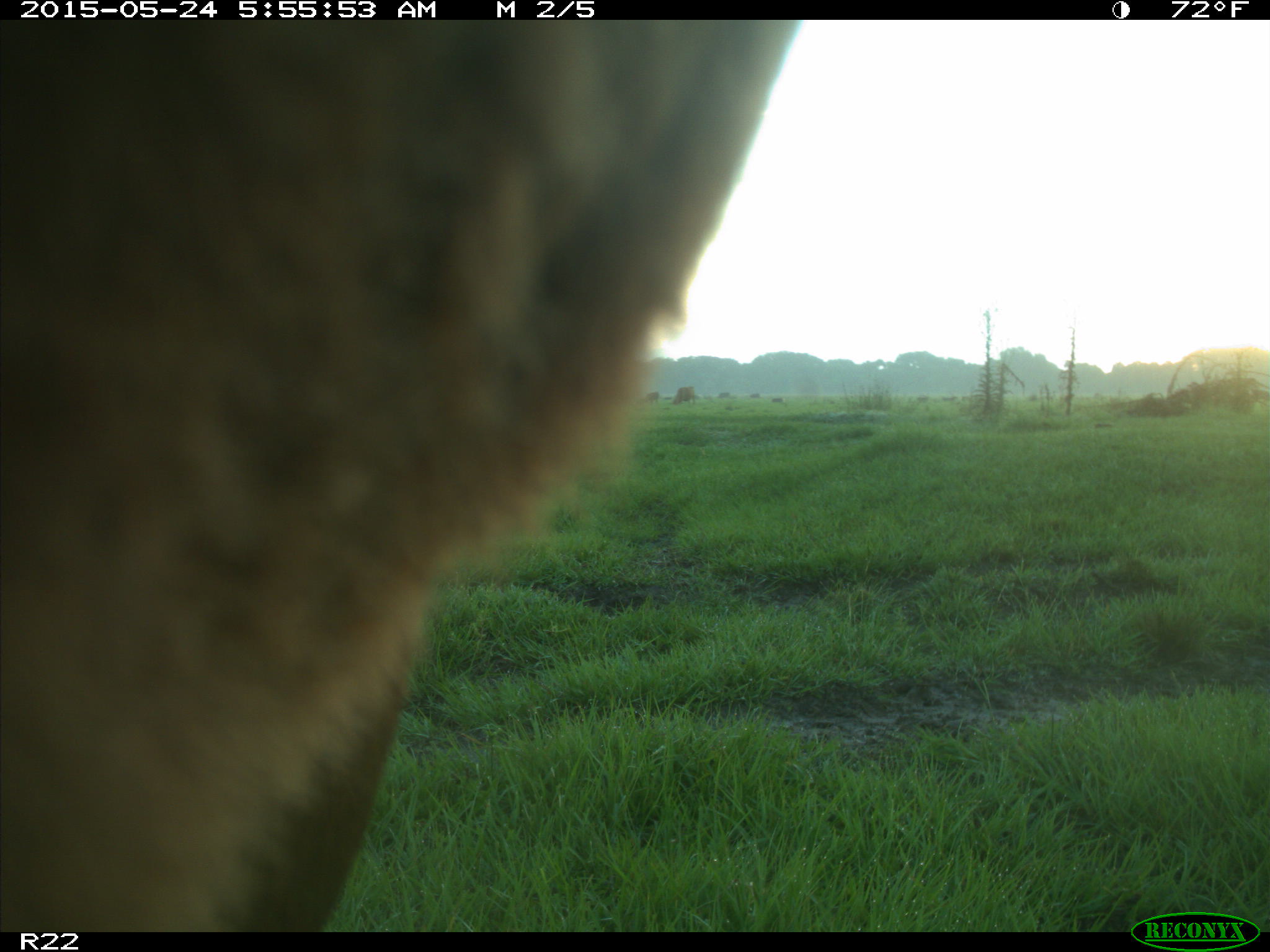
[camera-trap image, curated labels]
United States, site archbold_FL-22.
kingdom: Animalia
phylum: Chordata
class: Mammalia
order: Artiodactyla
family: Bovidae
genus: Bos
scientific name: Bos taurus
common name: domestic cow